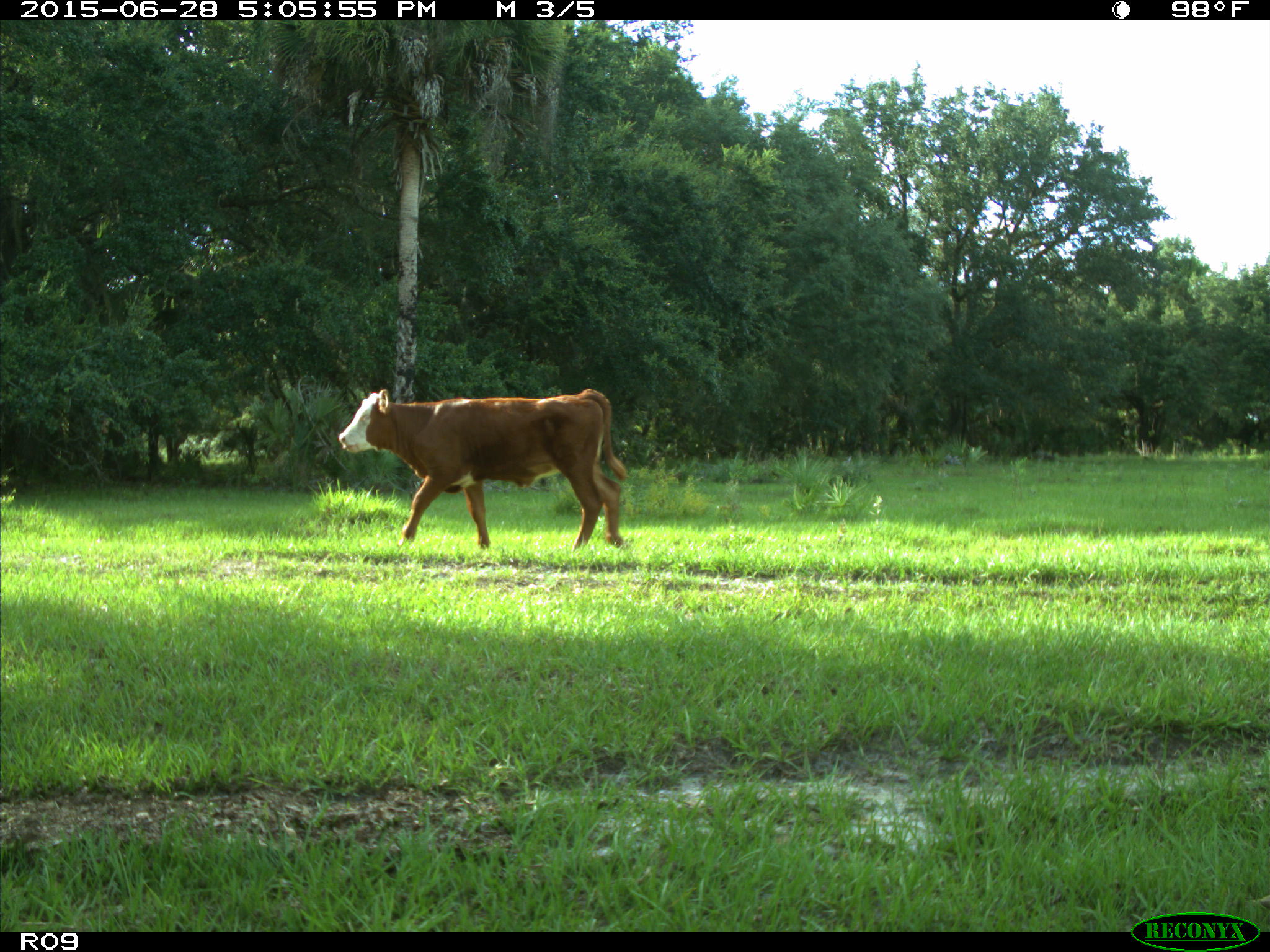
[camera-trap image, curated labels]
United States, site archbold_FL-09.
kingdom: Animalia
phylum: Chordata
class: Mammalia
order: Artiodactyla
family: Bovidae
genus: Bos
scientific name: Bos taurus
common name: domestic cow